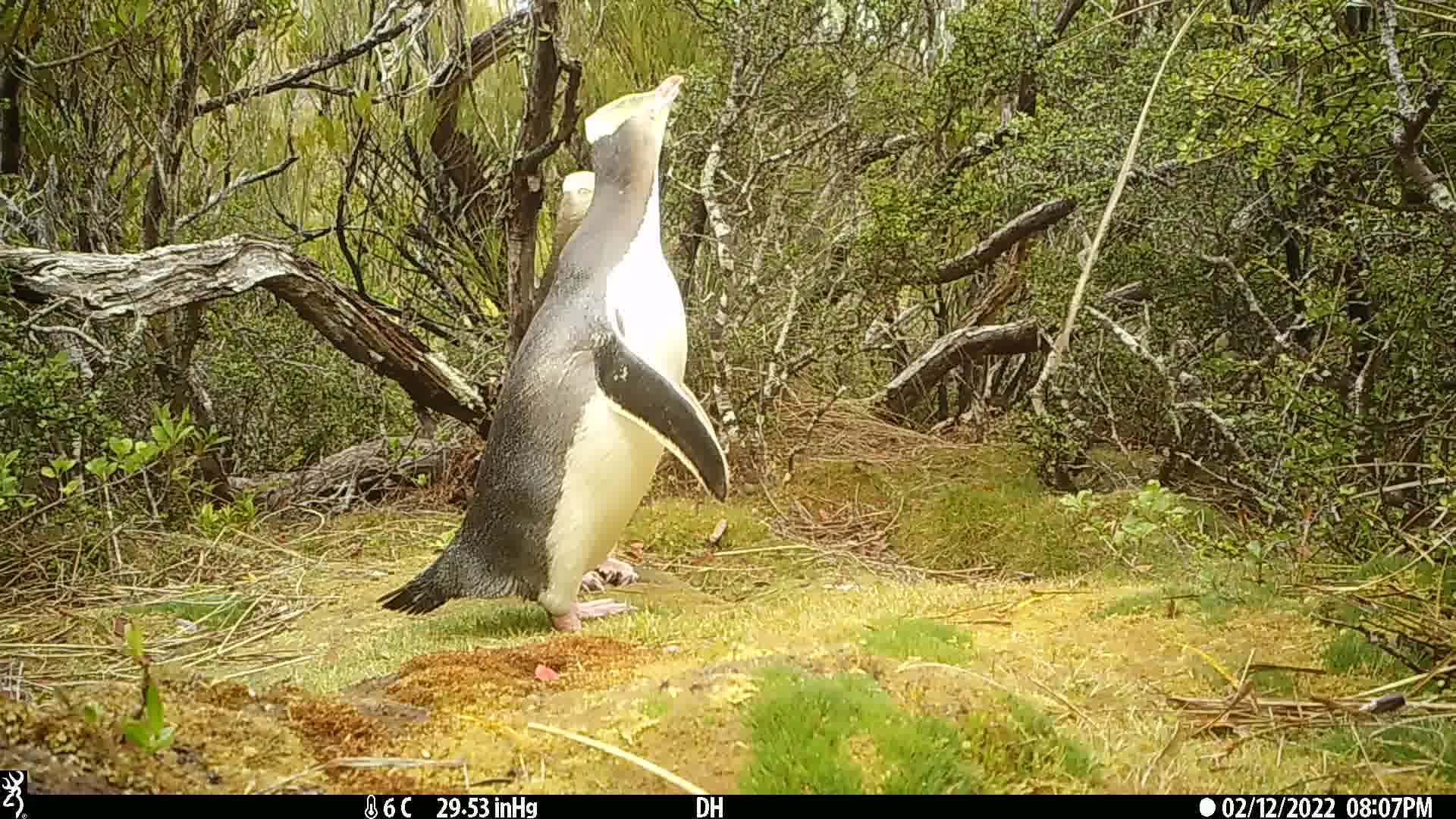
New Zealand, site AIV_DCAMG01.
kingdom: Animalia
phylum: Chordata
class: Aves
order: Sphenisciformes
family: Spheniscidae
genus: Megadyptes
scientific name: Megadyptes antipodes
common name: yellow-eyed penguin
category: yellow eyed penguin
Yellow eyed penguin (yellow-eyed penguin) (Megadyptes antipodes).